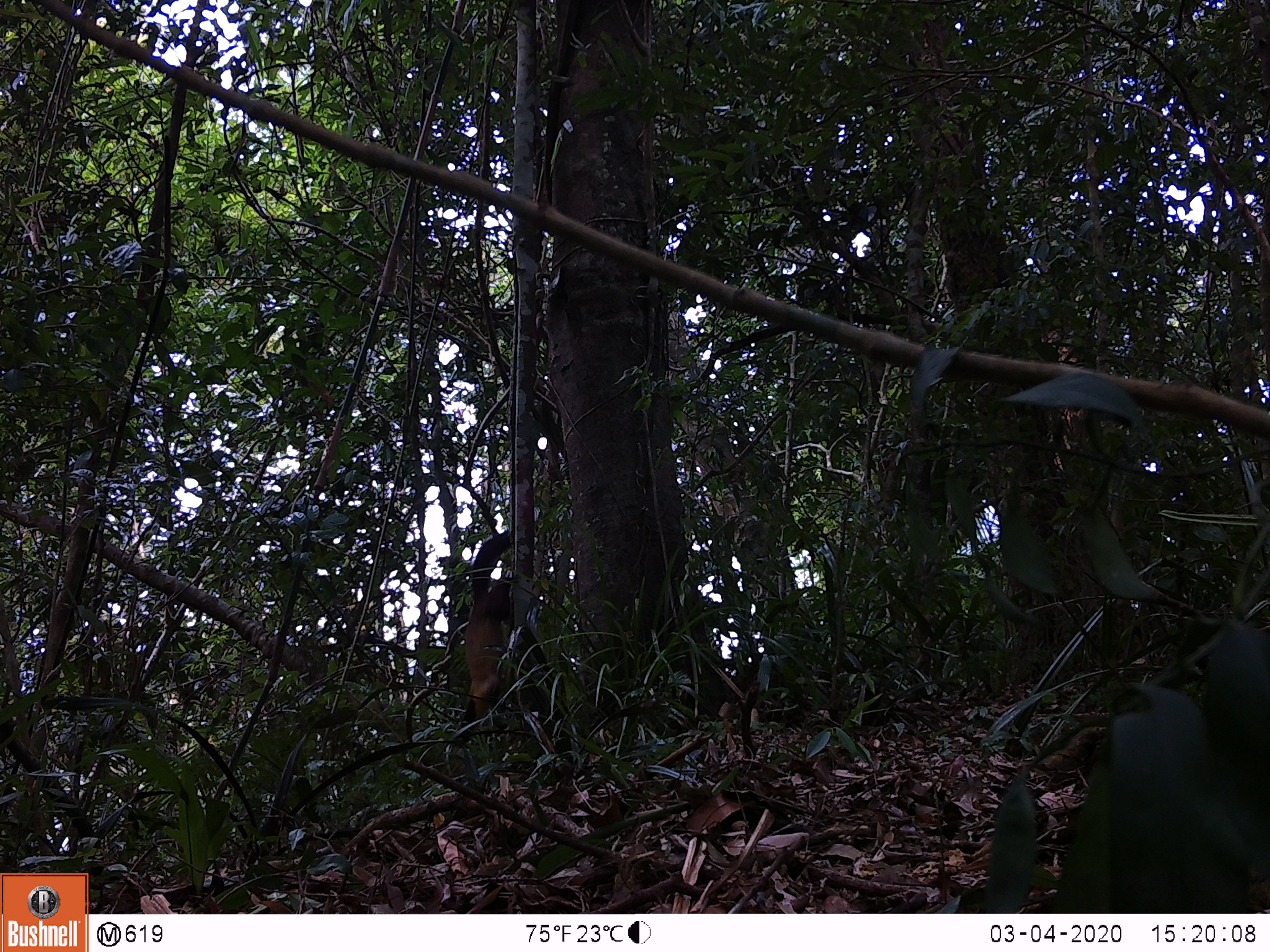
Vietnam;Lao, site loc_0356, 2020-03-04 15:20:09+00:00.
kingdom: Animalia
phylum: Chordata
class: Mammalia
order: Carnivora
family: Mustelidae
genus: Martes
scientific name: Martes flavigula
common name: yellow-throated marten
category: yellow throated marten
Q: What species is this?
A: Yellow throated marten (yellow-throated marten) (Martes flavigula).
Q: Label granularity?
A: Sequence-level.